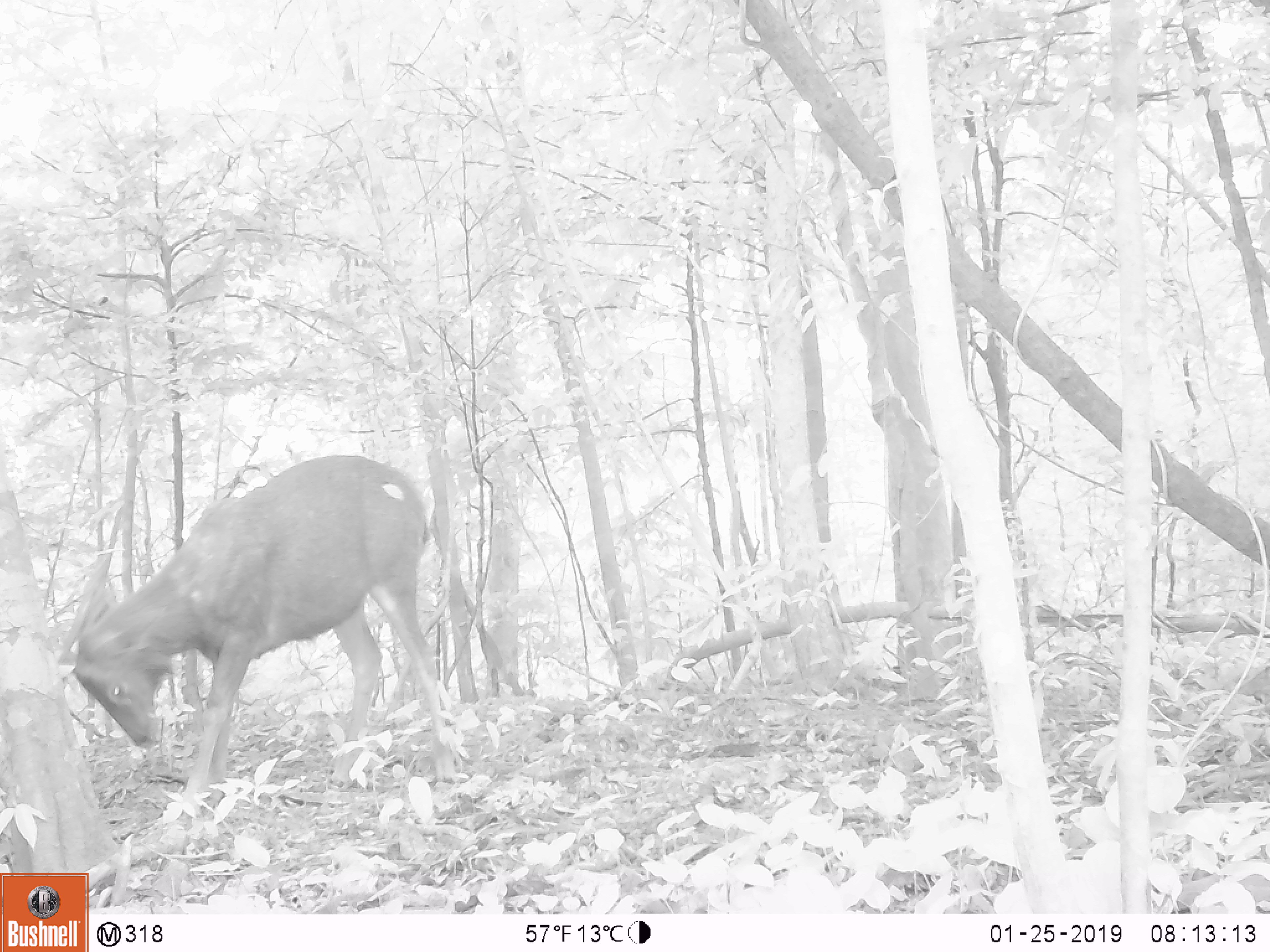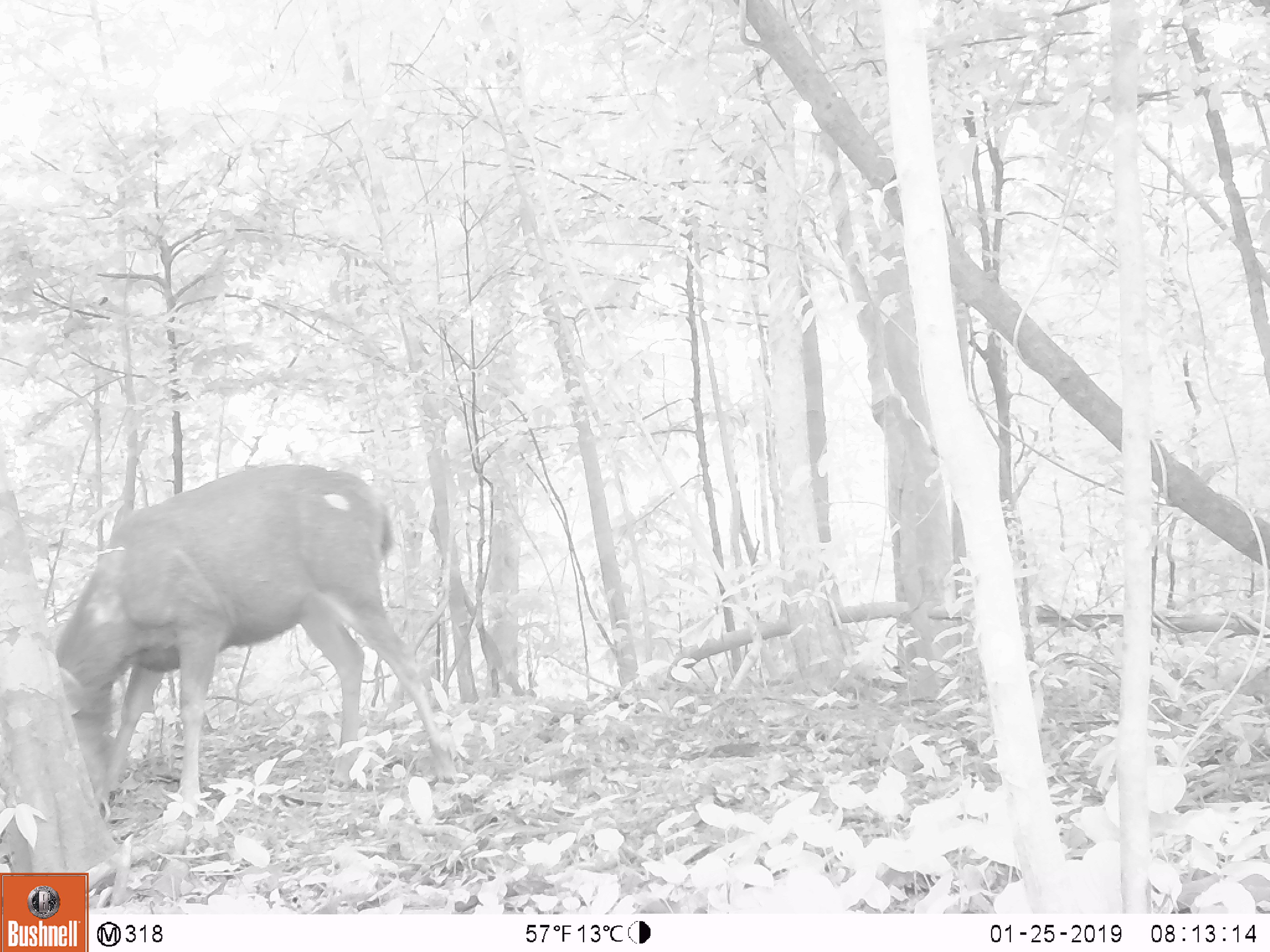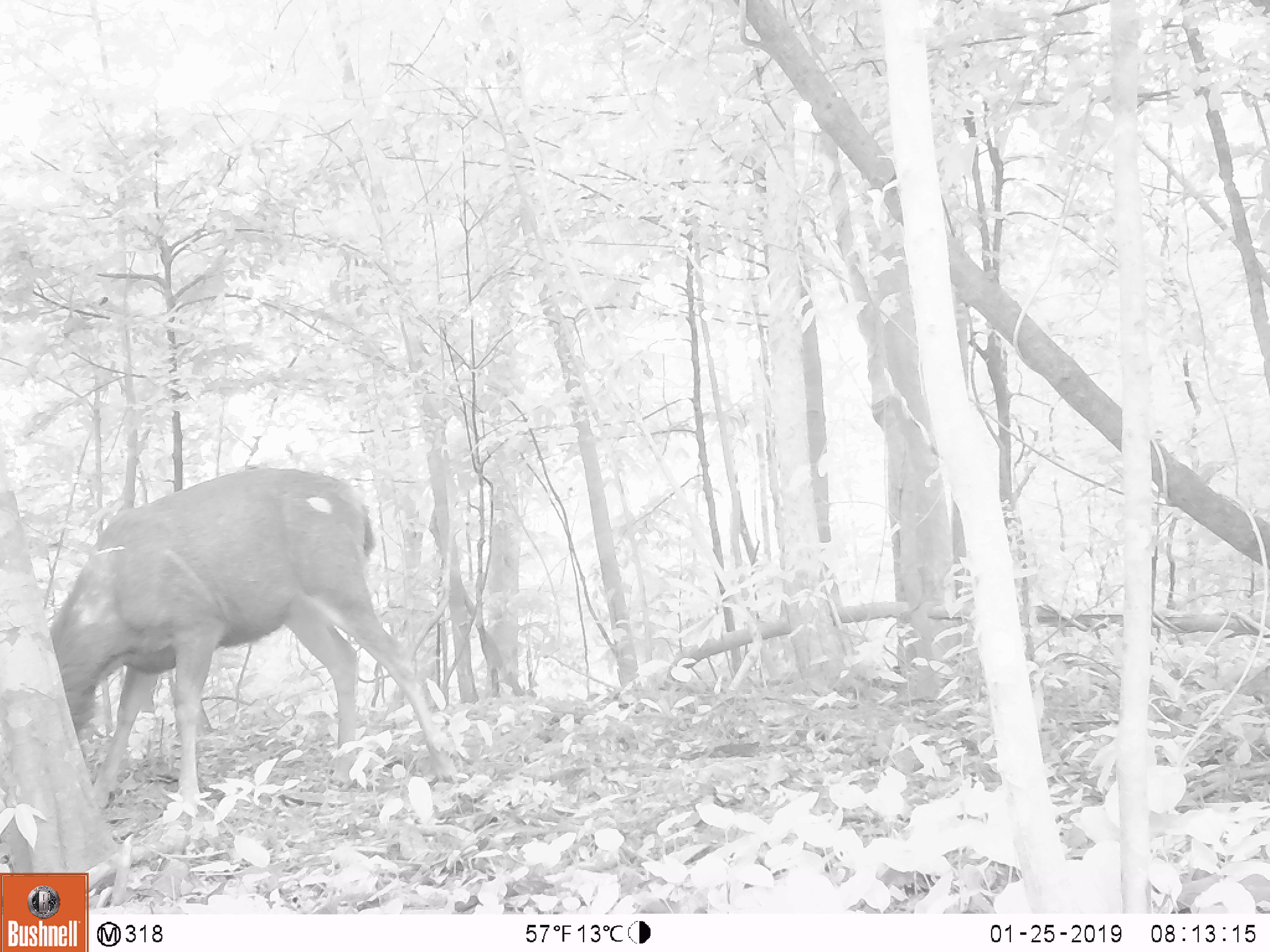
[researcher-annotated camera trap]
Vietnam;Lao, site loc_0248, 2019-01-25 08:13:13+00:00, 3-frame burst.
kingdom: Animalia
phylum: Chordata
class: Mammalia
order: Artiodactyla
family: Cervidae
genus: Rusa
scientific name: Rusa unicolor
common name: sambar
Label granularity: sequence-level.